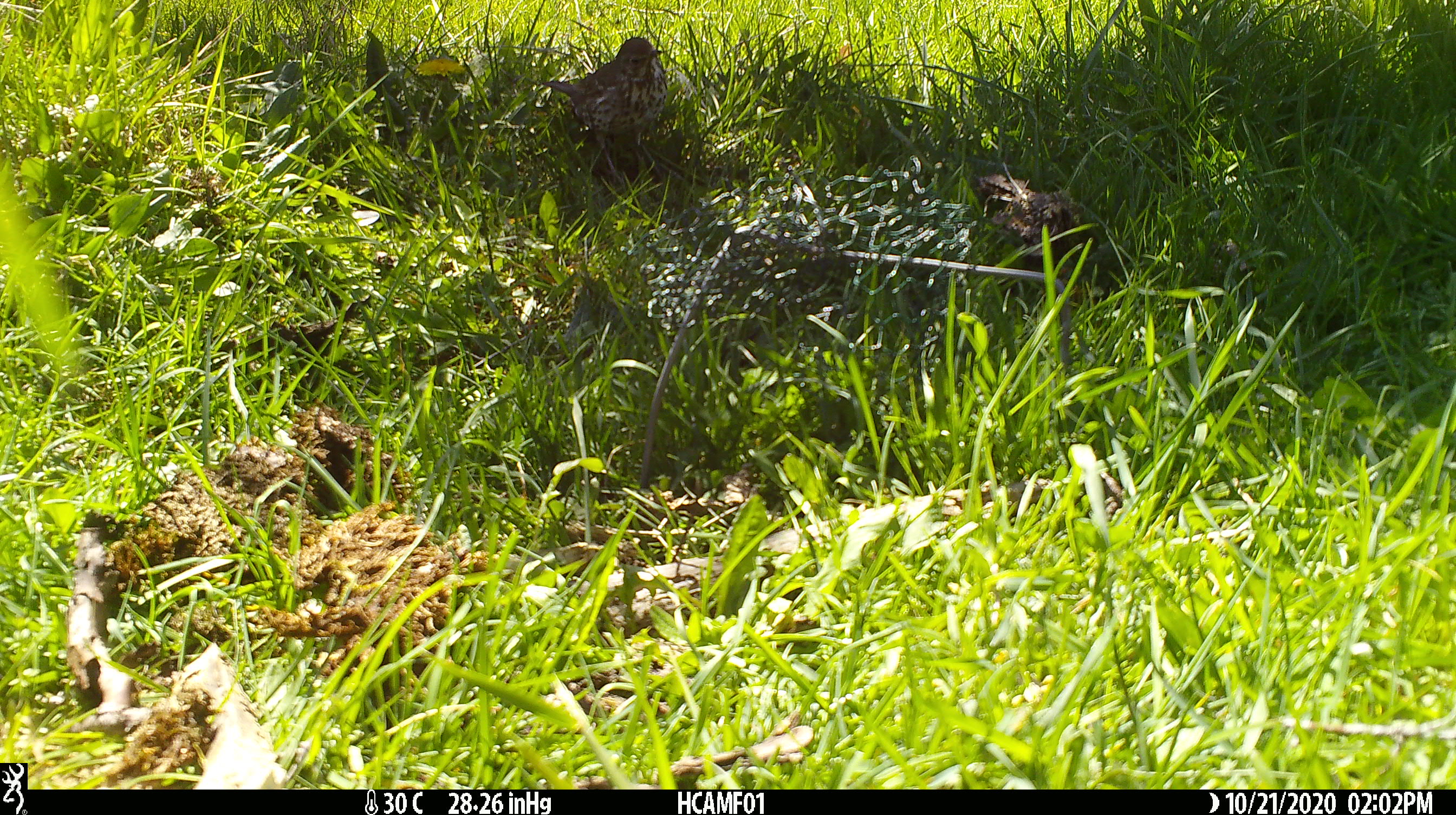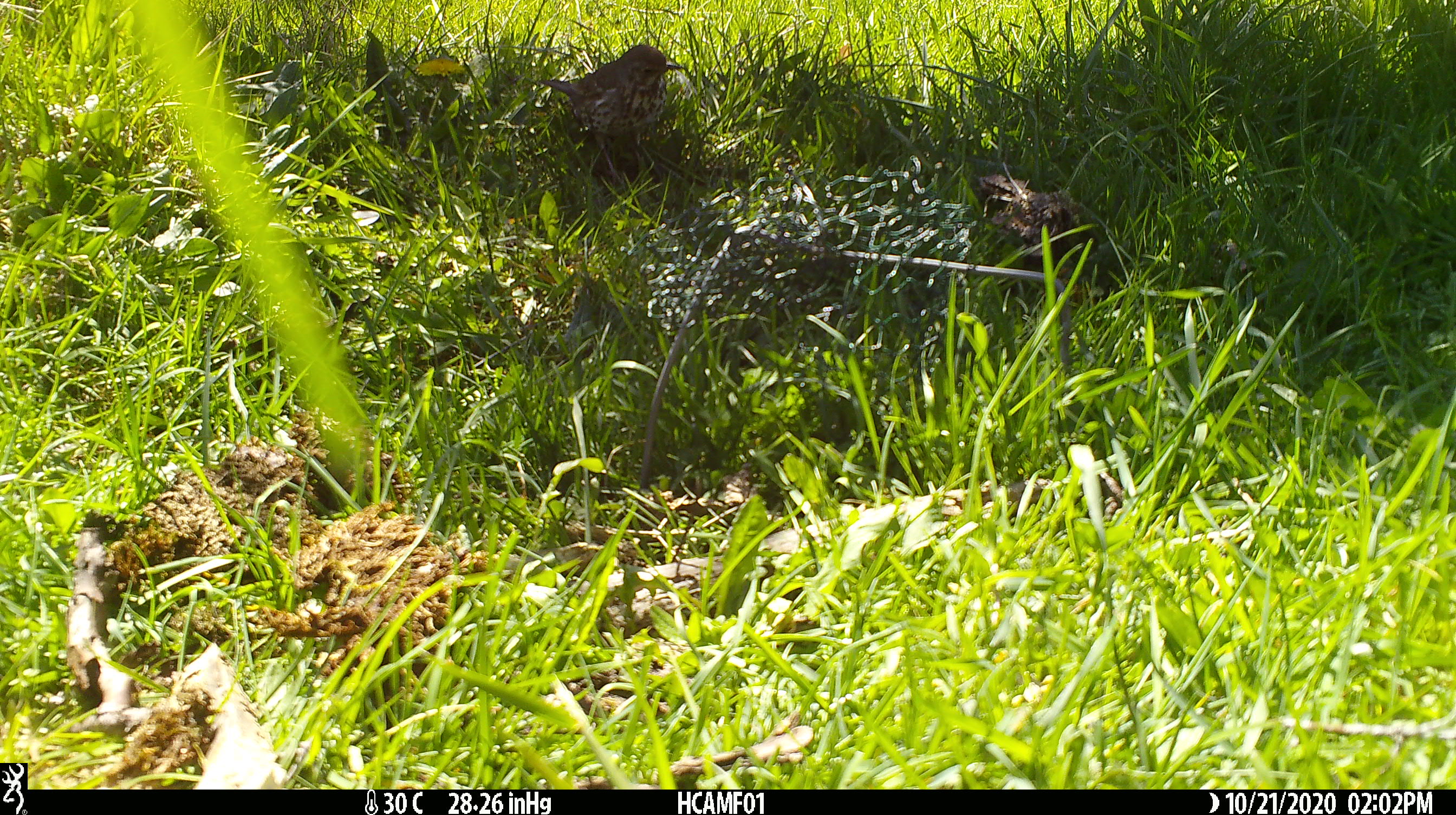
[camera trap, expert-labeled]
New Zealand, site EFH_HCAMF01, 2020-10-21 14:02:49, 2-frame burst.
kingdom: Animalia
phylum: Chordata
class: Aves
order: Passeriformes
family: Turdidae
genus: Turdus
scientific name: Turdus philomelos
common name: song thrush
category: thrush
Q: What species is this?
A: Thrush (song thrush) (Turdus philomelos).